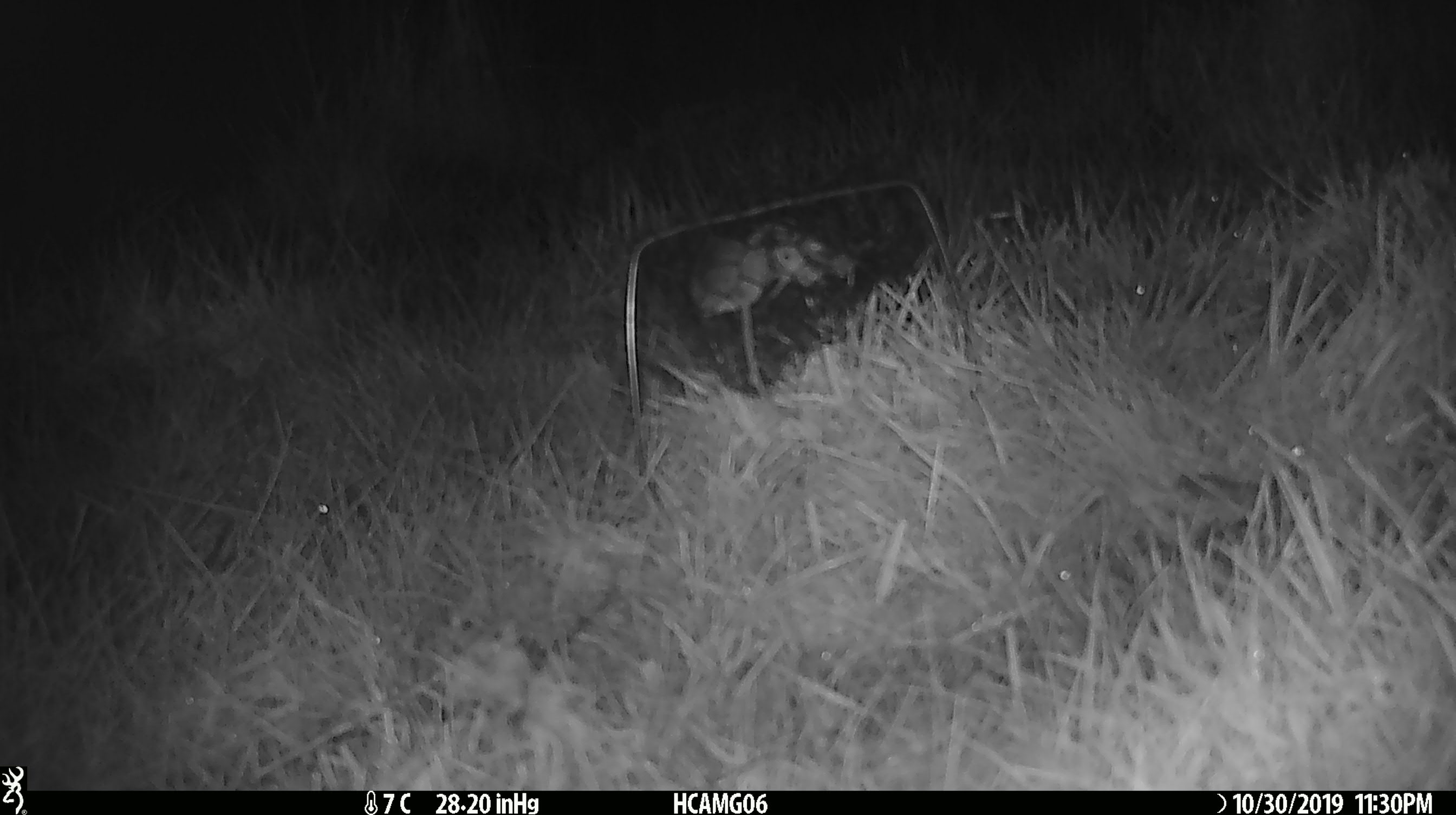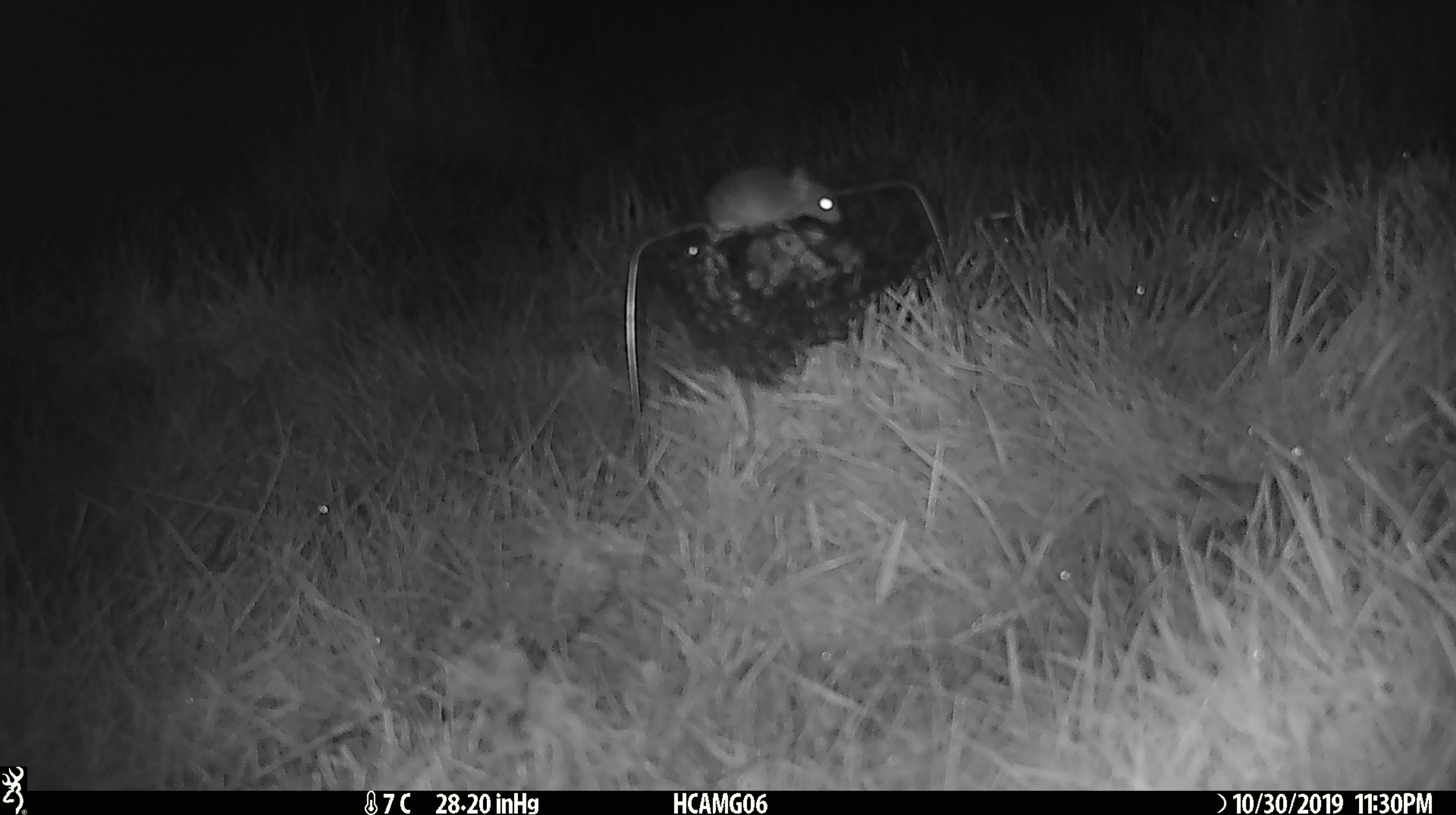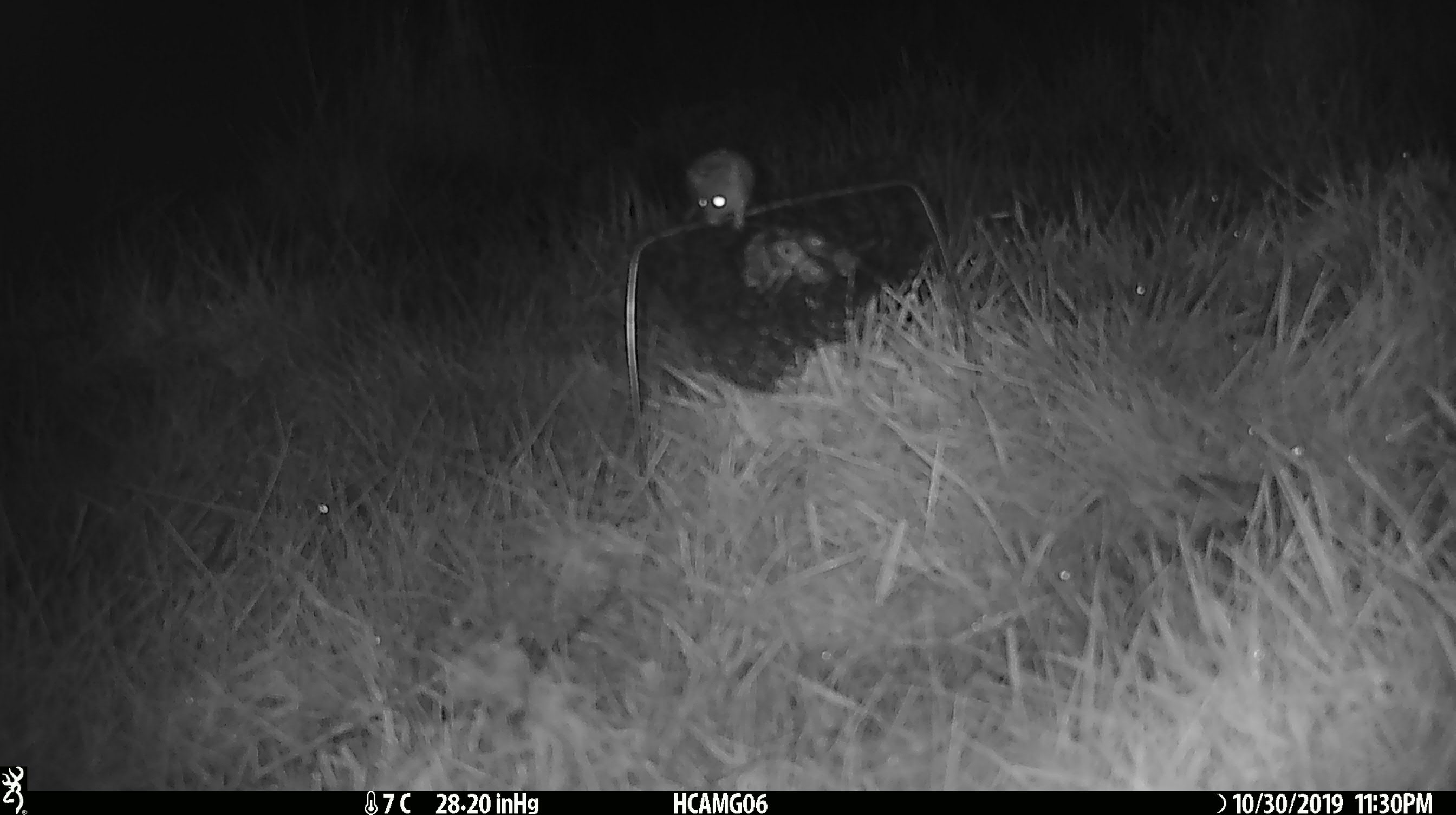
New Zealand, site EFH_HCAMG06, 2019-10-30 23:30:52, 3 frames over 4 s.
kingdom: Animalia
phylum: Chordata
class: Mammalia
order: Rodentia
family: Muridae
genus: Mus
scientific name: Mus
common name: mouse